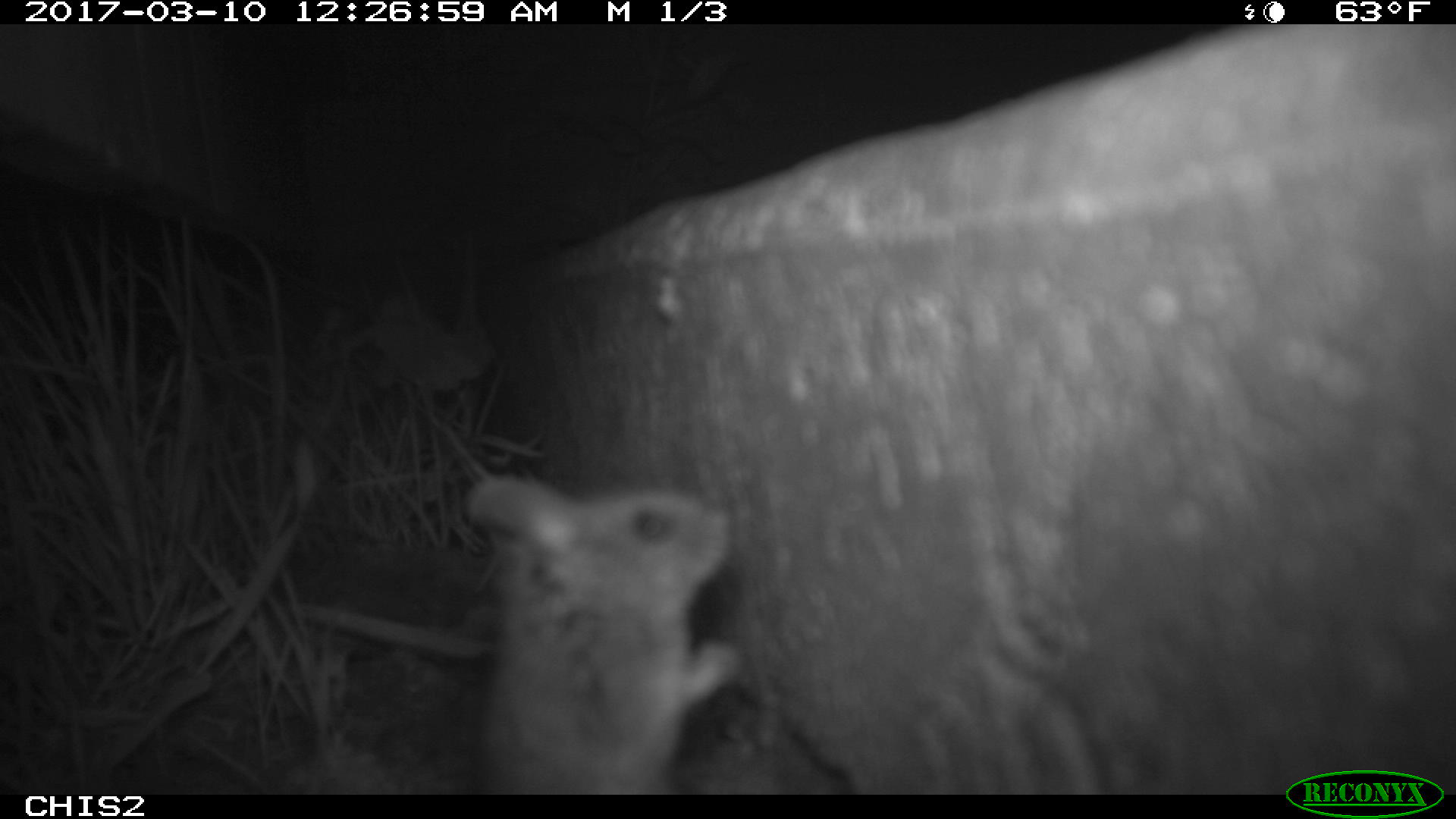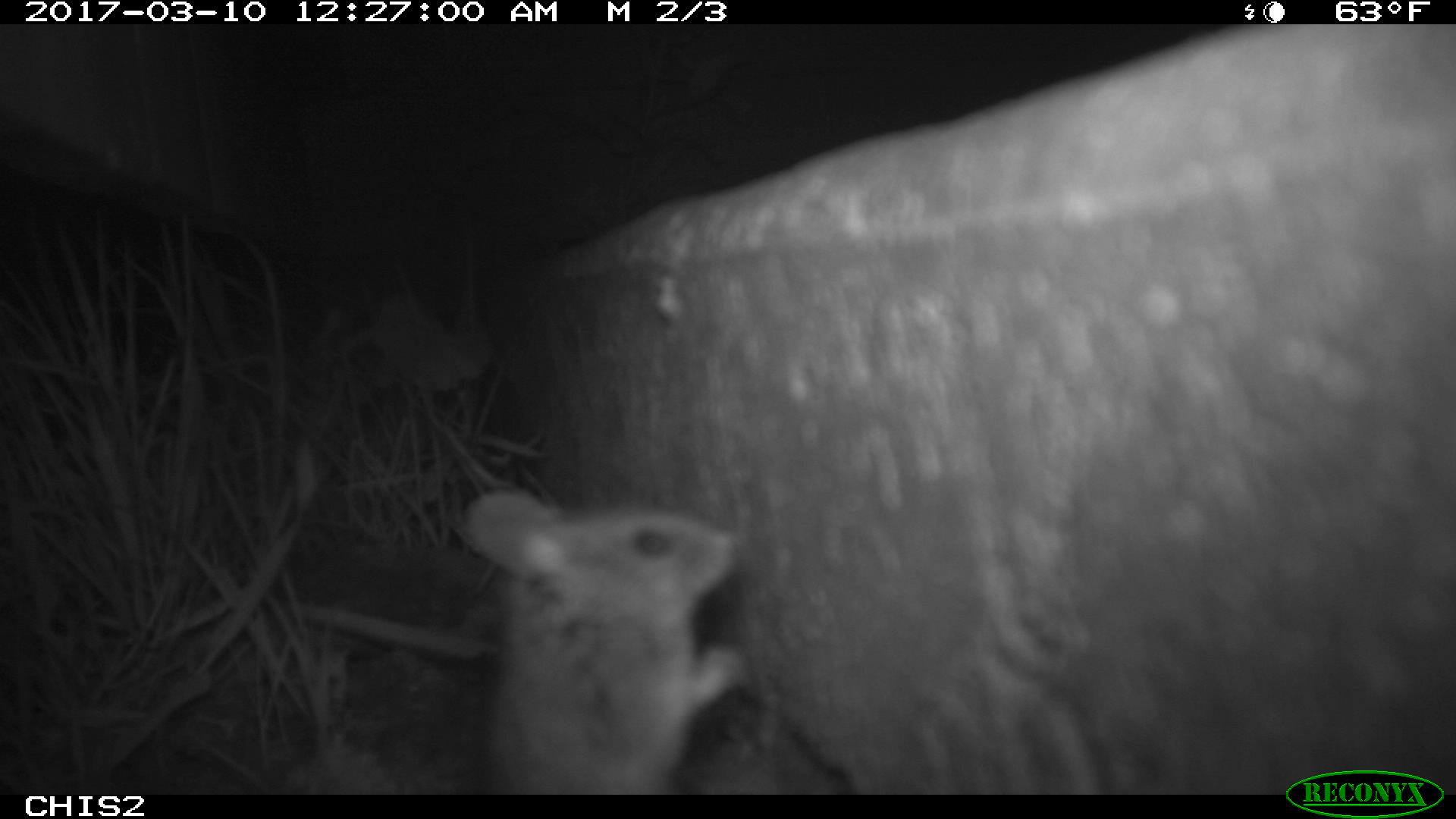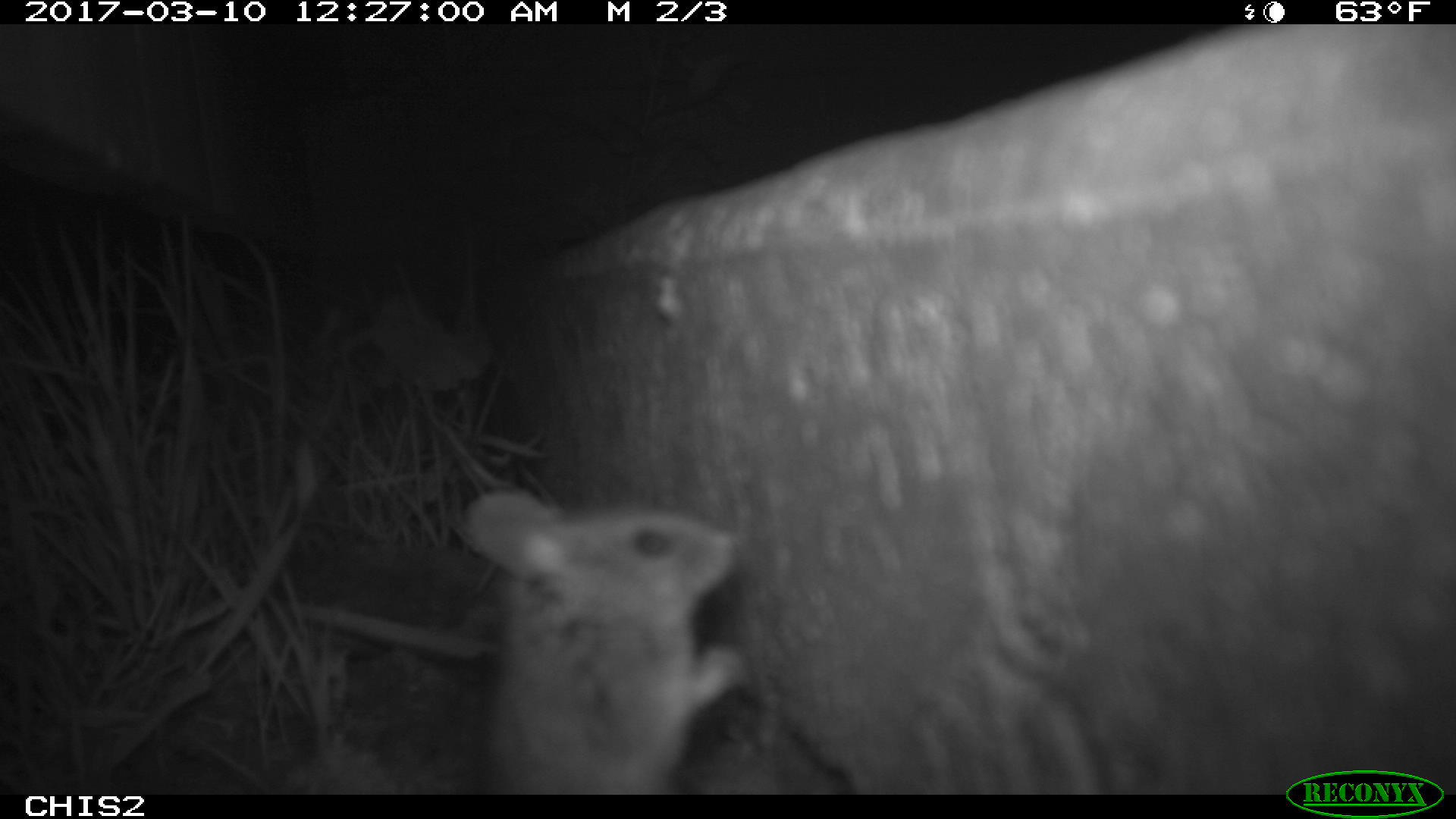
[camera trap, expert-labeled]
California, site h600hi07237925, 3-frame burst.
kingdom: Animalia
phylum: Chordata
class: Mammalia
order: Rodentia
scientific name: Rodentia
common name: rodent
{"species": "rodent (Rodentia)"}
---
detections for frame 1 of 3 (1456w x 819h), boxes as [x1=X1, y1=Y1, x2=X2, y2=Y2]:
rodent: [x1=463, y1=469, x2=741, y2=794]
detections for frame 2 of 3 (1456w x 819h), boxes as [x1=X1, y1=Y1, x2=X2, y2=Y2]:
rodent: [x1=460, y1=486, x2=742, y2=791]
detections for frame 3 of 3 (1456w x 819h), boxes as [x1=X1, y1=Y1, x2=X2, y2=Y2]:
rodent: [x1=463, y1=491, x2=748, y2=792]